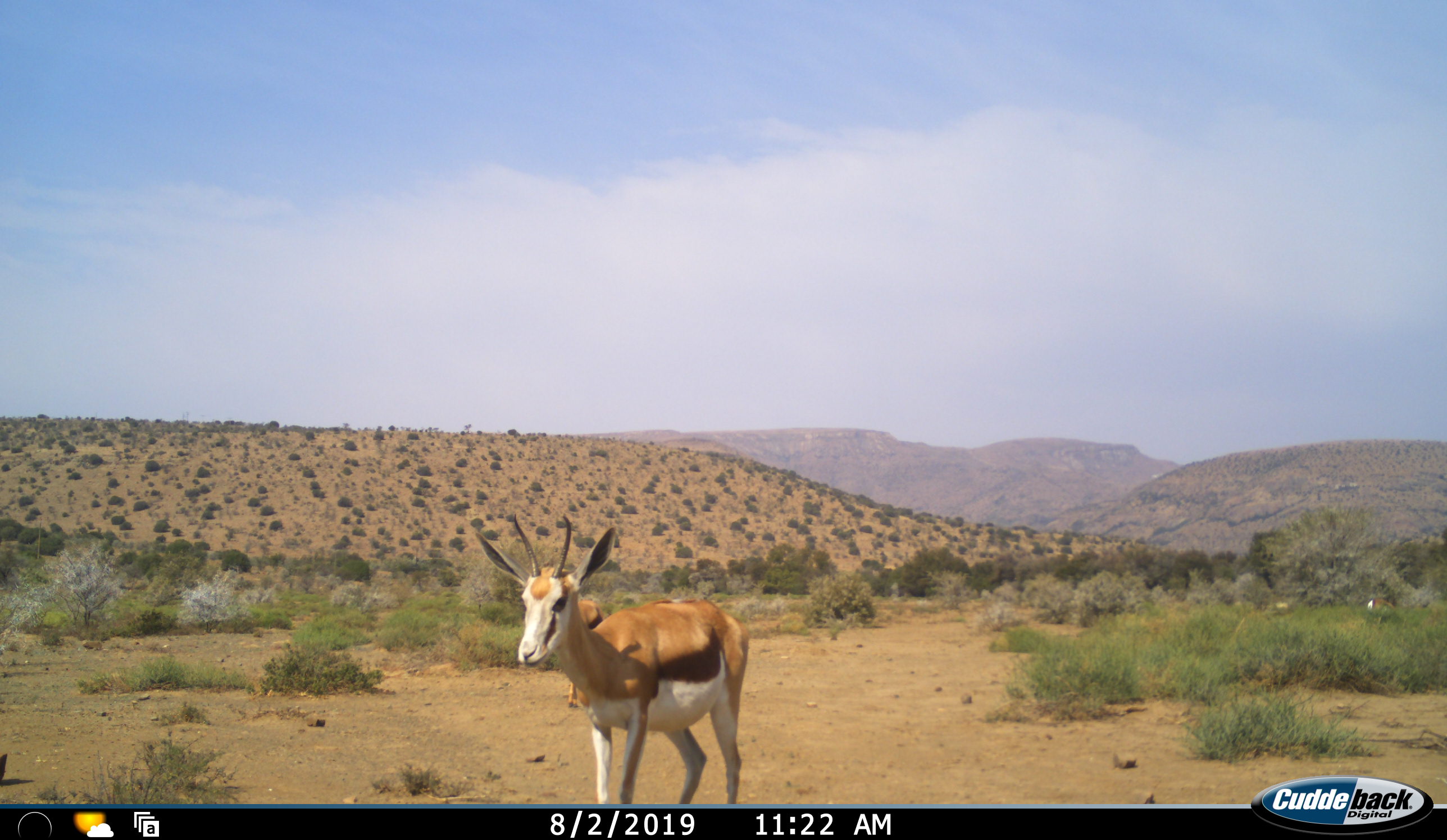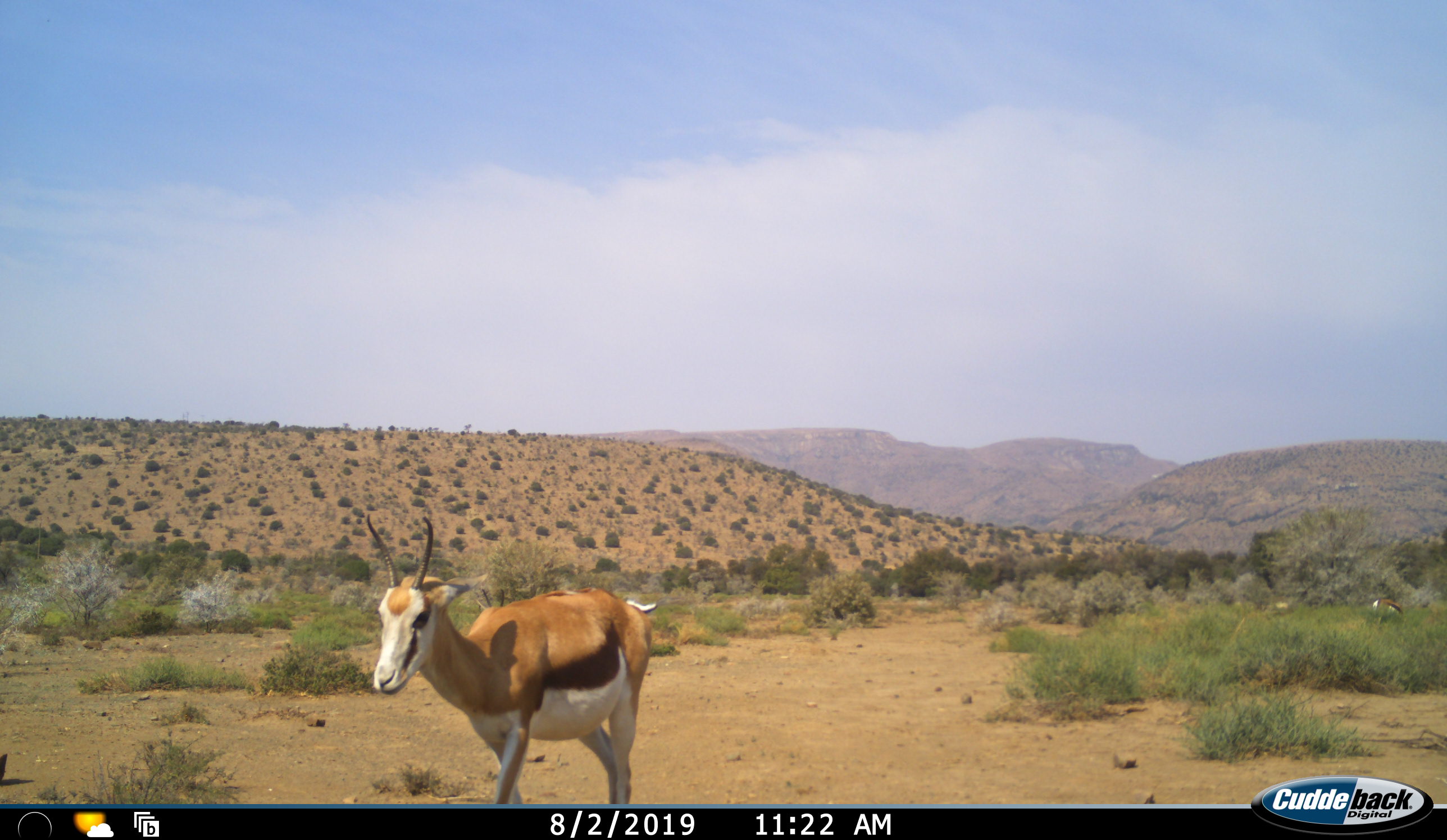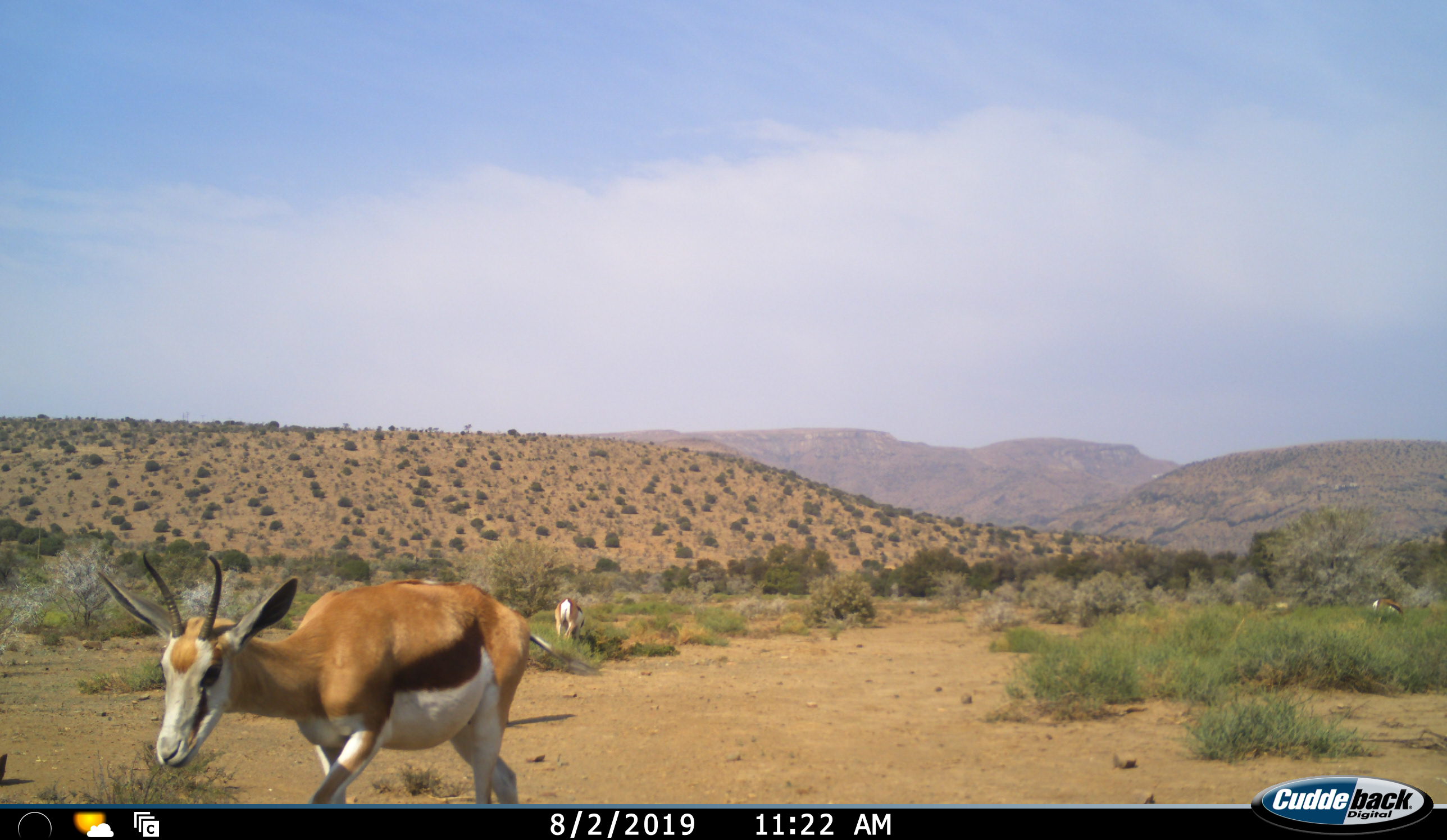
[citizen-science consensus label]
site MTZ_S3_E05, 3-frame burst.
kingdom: Animalia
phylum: Chordata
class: Mammalia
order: Artiodactyla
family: Bovidae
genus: Antidorcas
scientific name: Antidorcas marsupialis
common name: springbok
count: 3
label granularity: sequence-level